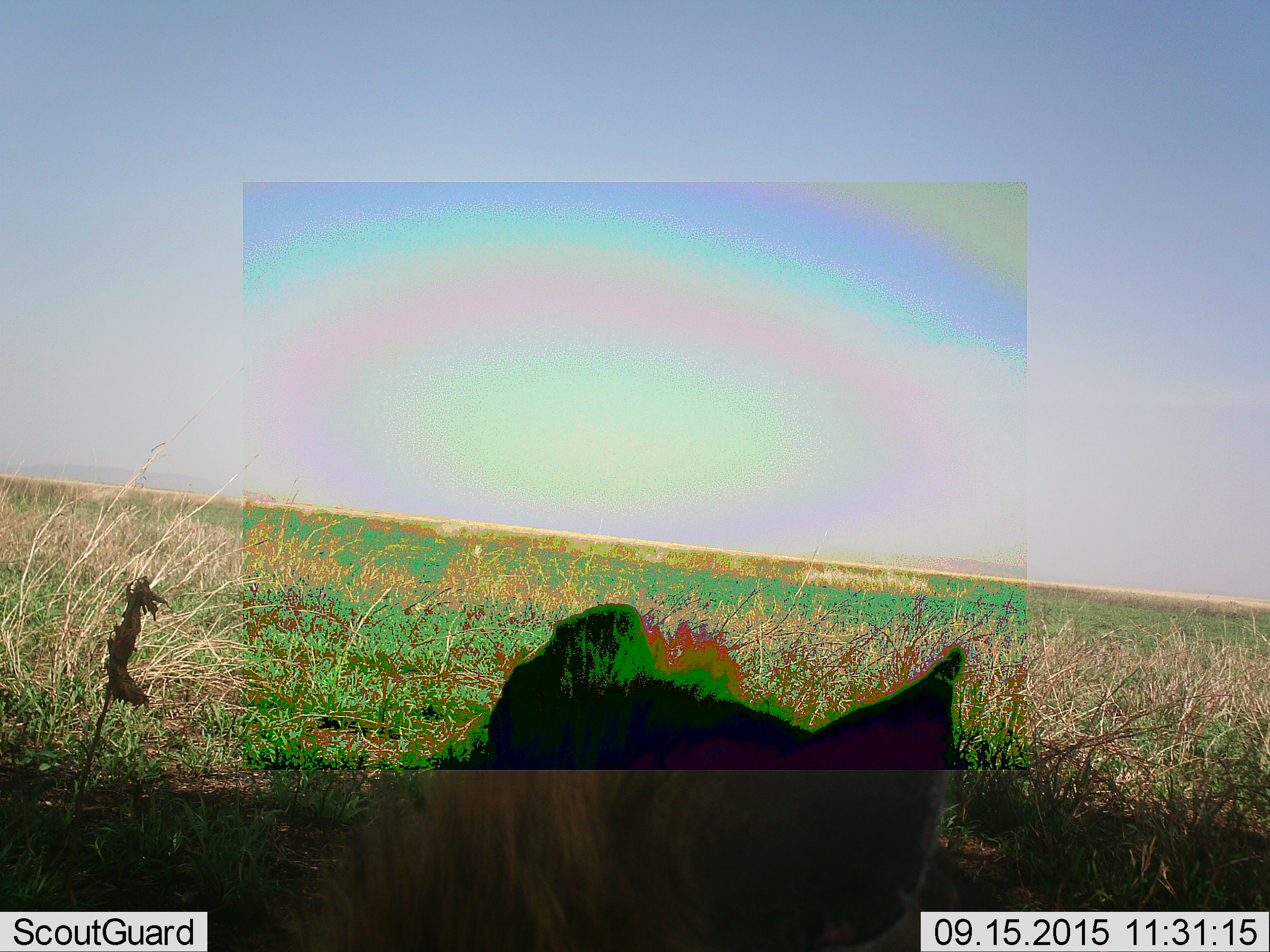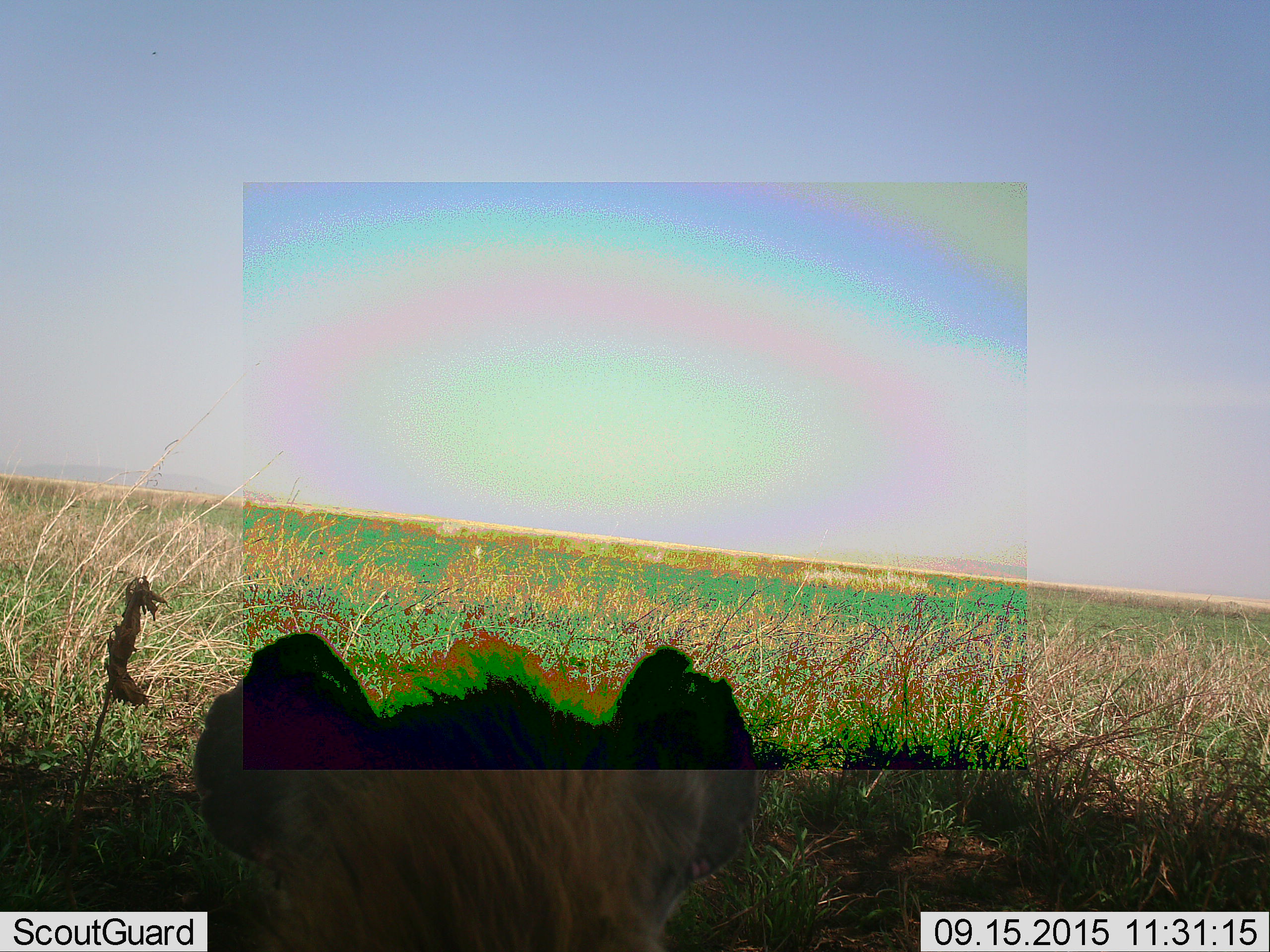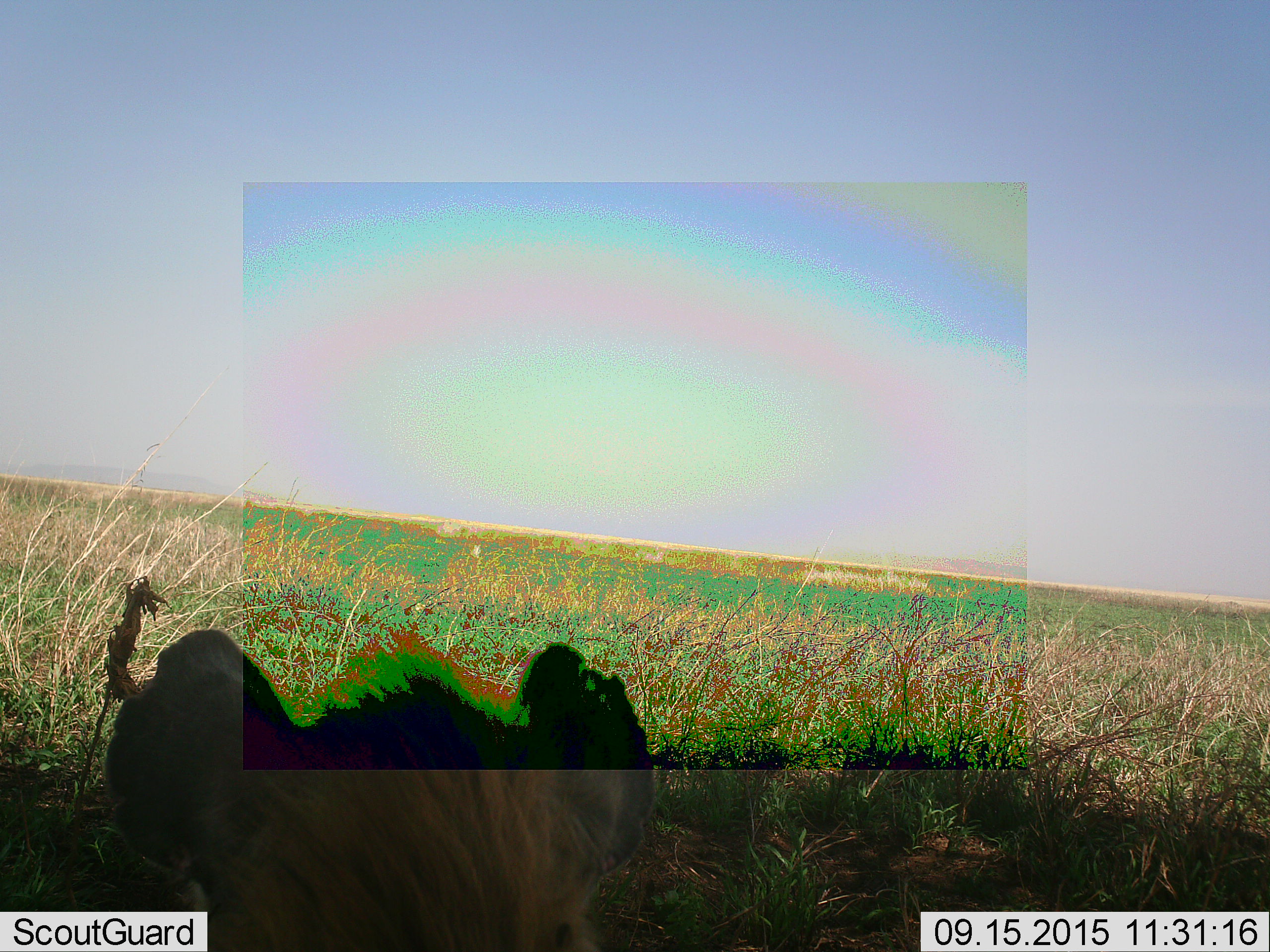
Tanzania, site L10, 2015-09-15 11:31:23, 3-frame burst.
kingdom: Animalia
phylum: Chordata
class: Mammalia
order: Carnivora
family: Hyaenidae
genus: Crocuta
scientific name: Crocuta crocuta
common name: spotted hyena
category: hyenaspotted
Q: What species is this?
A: Hyenaspotted (spotted hyena) (Crocuta crocuta).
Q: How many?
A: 1.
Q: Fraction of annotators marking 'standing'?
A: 25%.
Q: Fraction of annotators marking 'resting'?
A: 75%.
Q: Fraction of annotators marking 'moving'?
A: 12%.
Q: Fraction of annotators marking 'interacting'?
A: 0%.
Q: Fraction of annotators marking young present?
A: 0%.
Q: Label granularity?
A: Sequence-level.